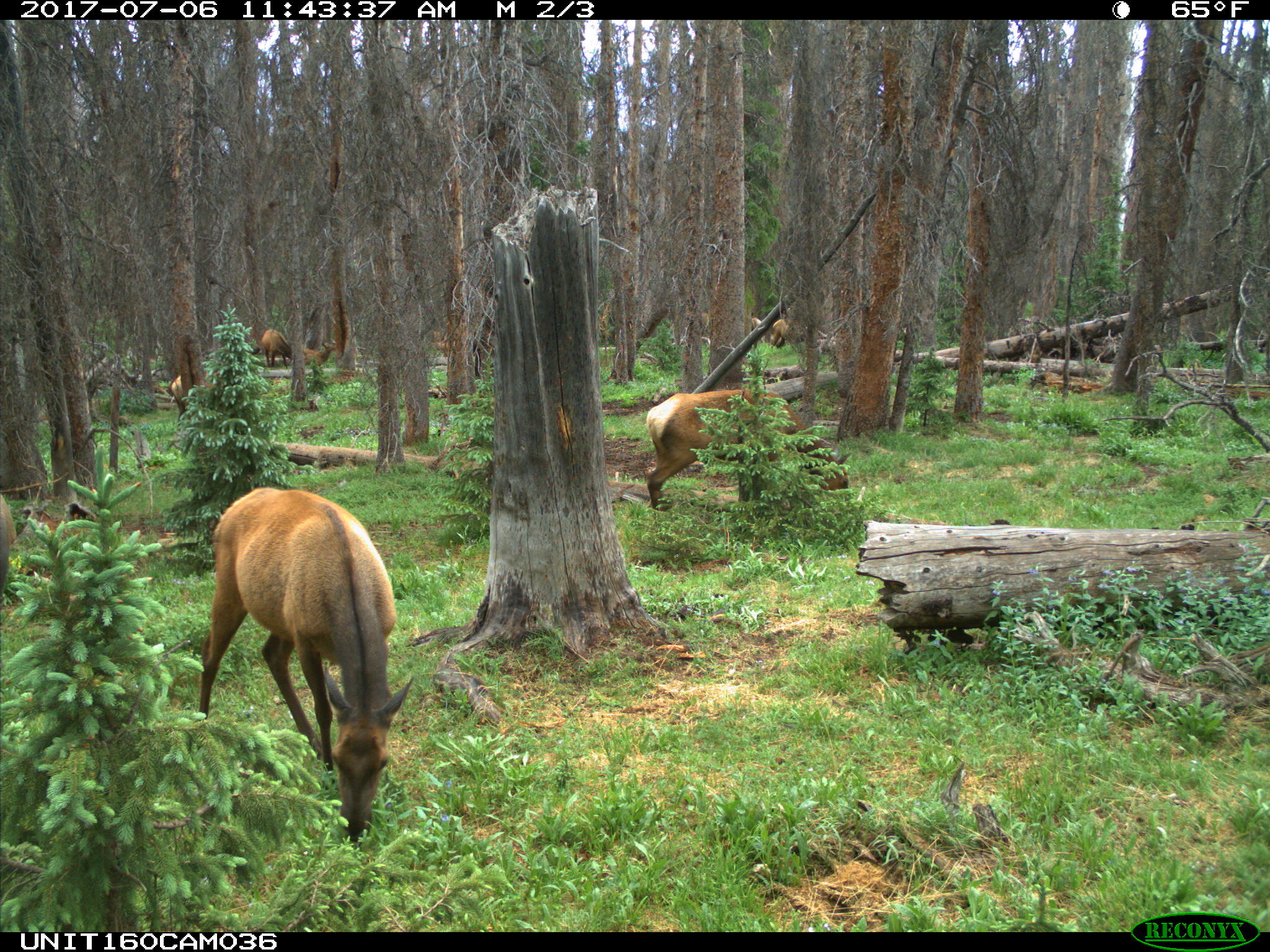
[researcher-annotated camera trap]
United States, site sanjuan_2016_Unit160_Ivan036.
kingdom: Animalia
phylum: Chordata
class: Mammalia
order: Artiodactyla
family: Cervidae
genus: Cervus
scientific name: Cervus elaphus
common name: red deer